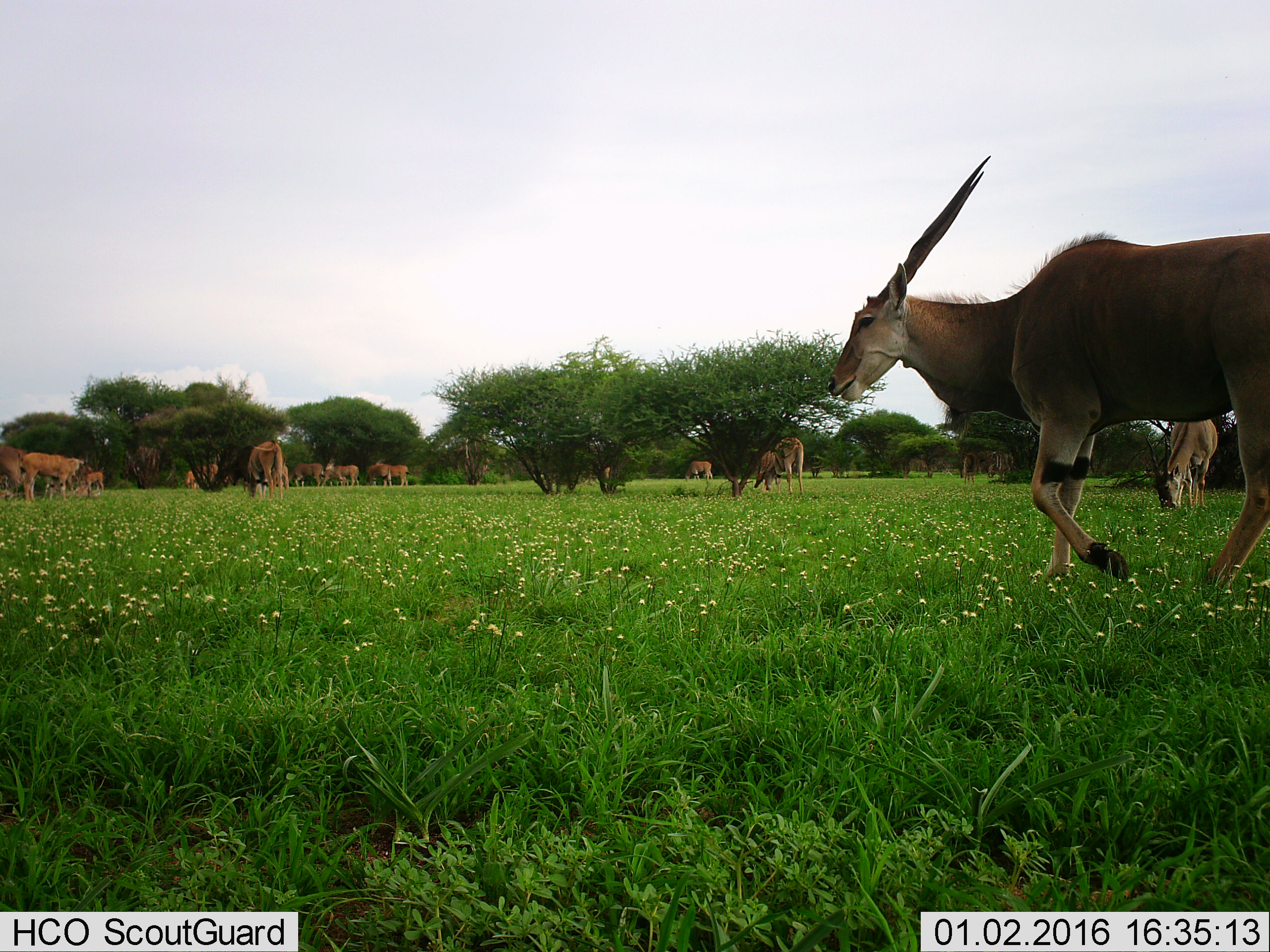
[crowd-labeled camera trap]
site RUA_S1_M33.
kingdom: Animalia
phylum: Chordata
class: Mammalia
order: Artiodactyla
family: Bovidae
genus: Tragelaphus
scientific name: Tragelaphus oryx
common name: eland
Eland (Tragelaphus oryx), count 11-50. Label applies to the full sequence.